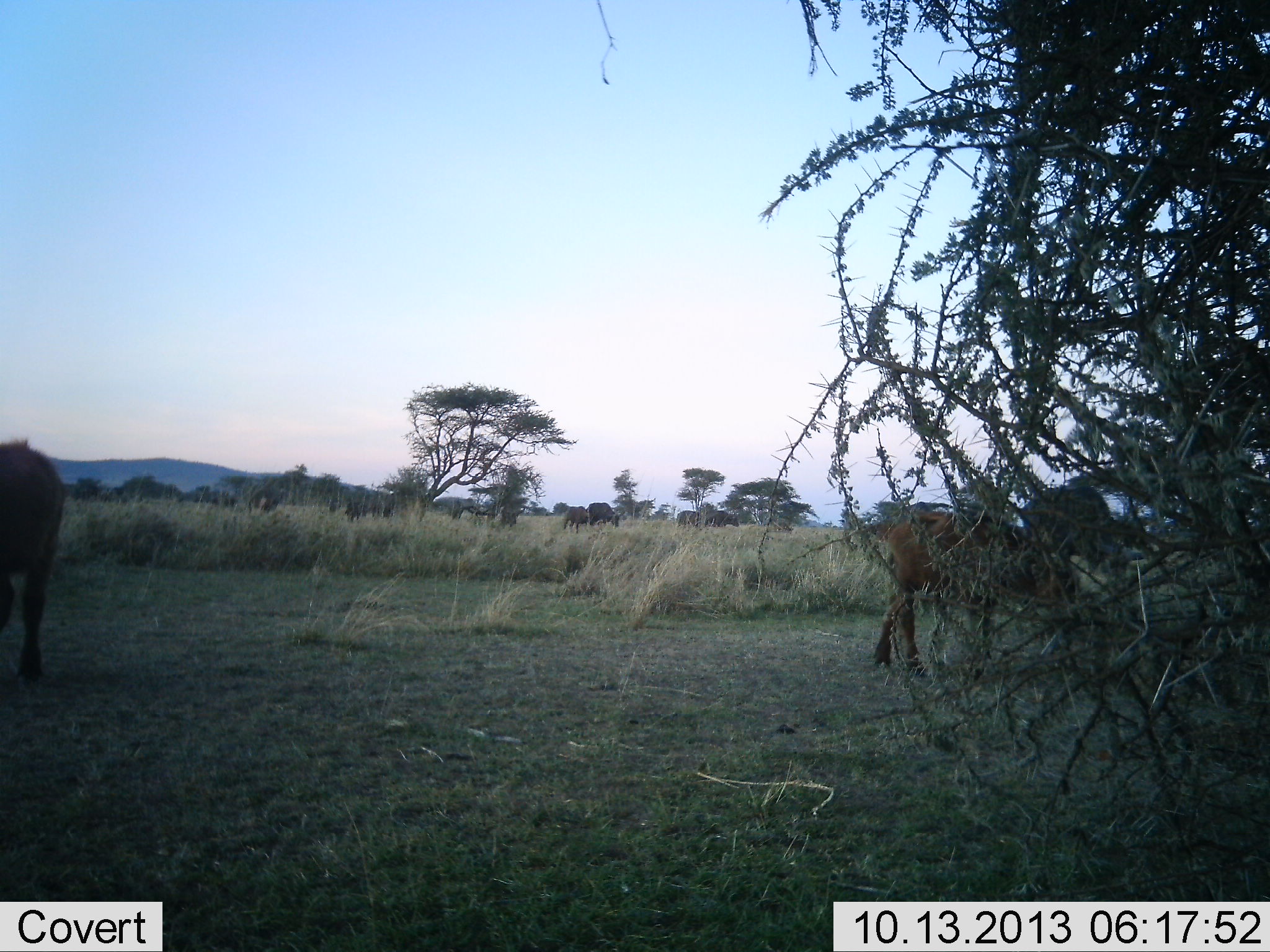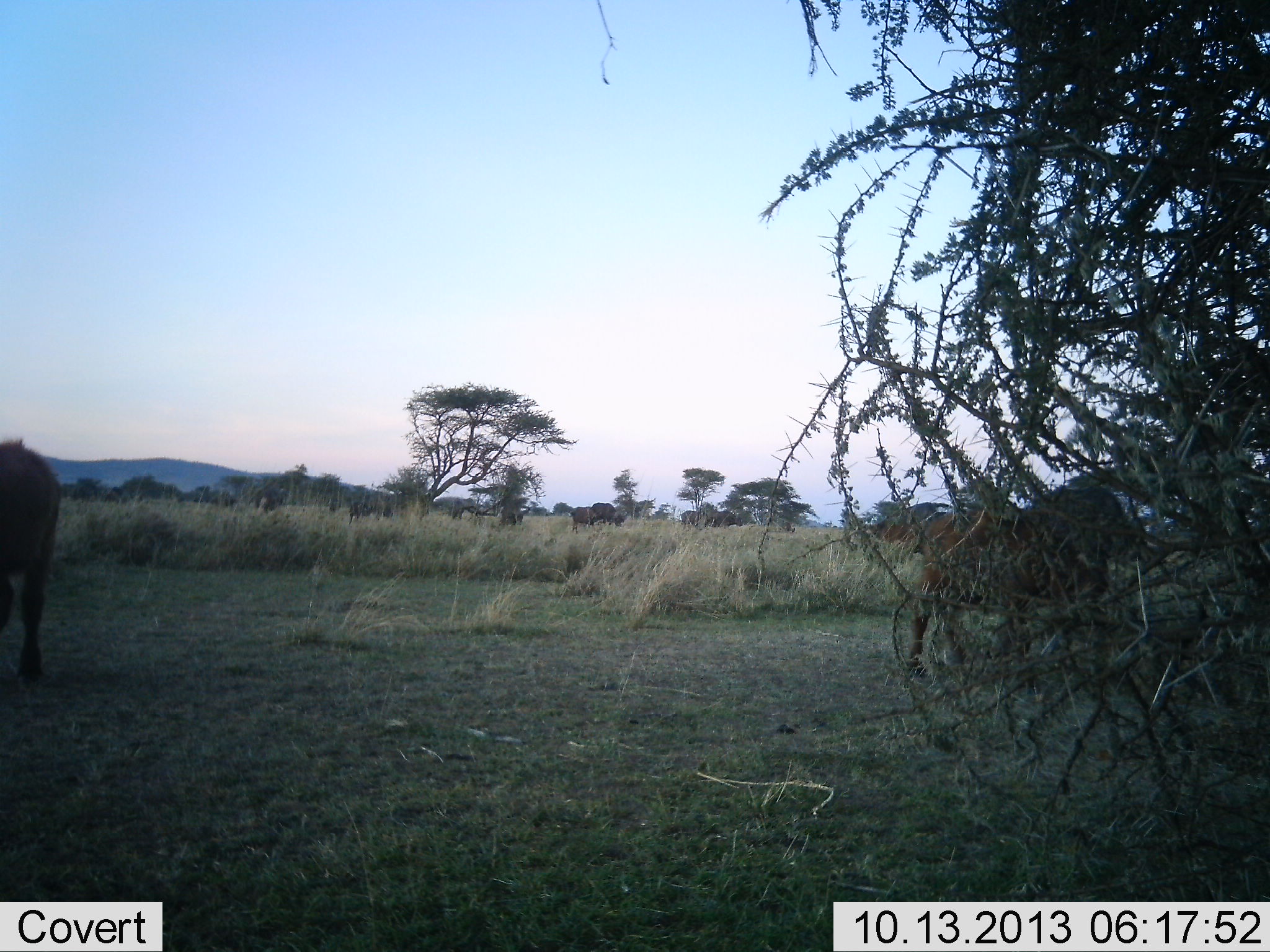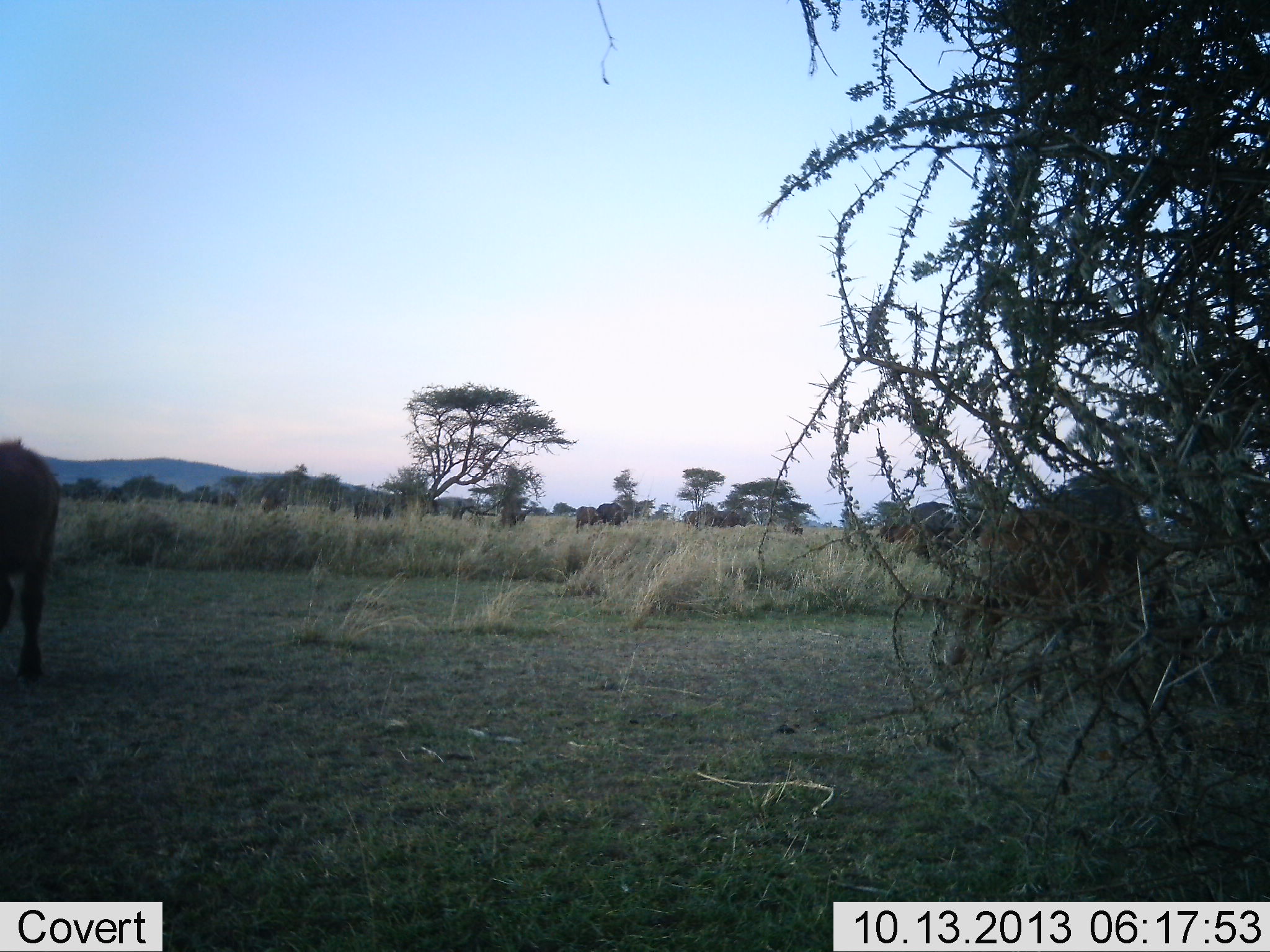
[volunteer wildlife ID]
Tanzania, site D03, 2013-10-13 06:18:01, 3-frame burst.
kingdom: Animalia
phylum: Chordata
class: Mammalia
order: Artiodactyla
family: Bovidae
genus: Syncerus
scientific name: Syncerus caffer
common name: cape buffalo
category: buffalo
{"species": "buffalo (cape buffalo) (Syncerus caffer)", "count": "11-50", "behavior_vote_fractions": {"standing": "42%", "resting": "0%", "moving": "100%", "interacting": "0%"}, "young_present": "42%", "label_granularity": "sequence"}